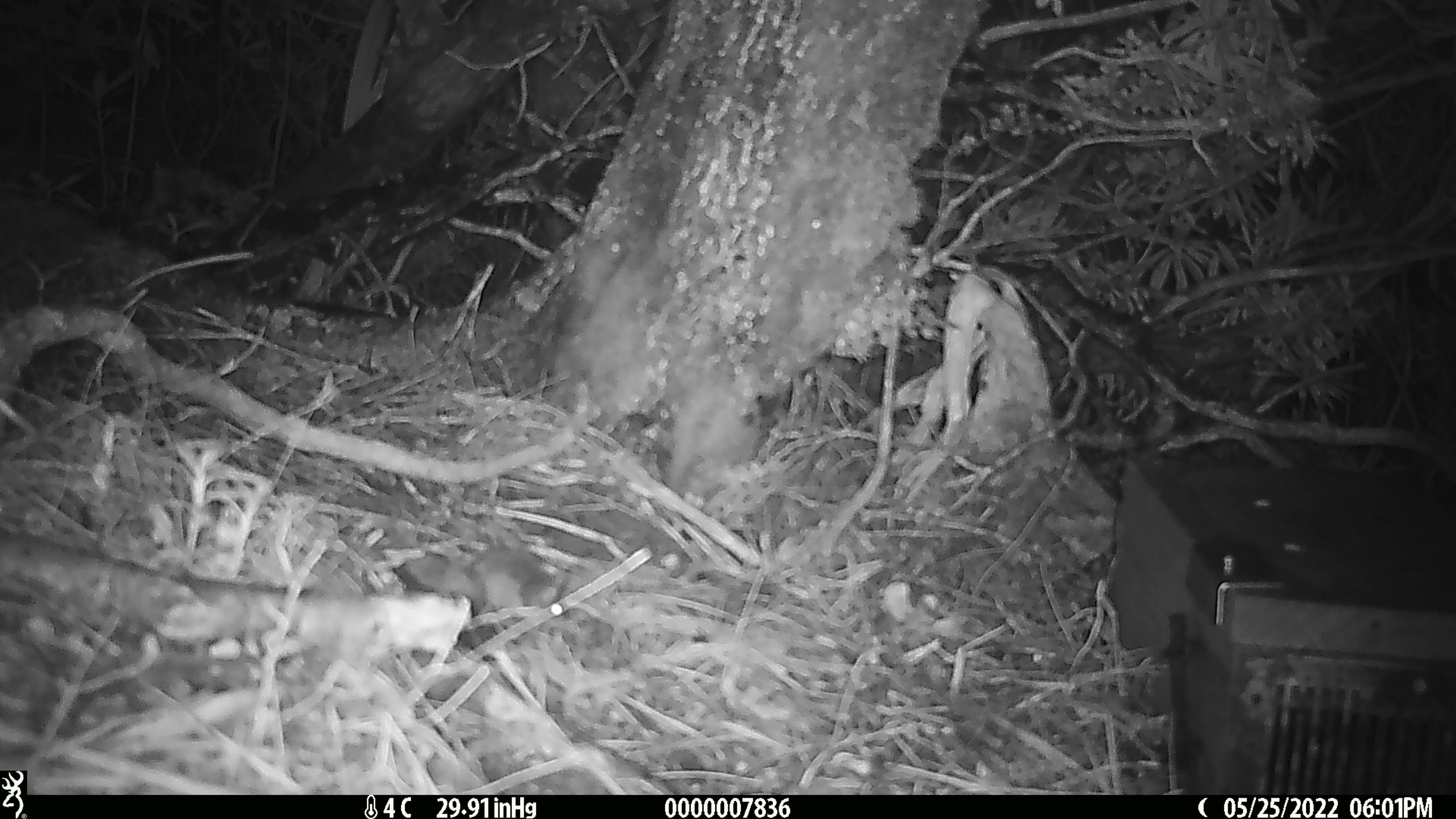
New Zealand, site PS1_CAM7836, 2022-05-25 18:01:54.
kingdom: Animalia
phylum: Chordata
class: Mammalia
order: Rodentia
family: Muridae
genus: Mus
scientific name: Mus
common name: mouse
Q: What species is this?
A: Mouse (Mus).